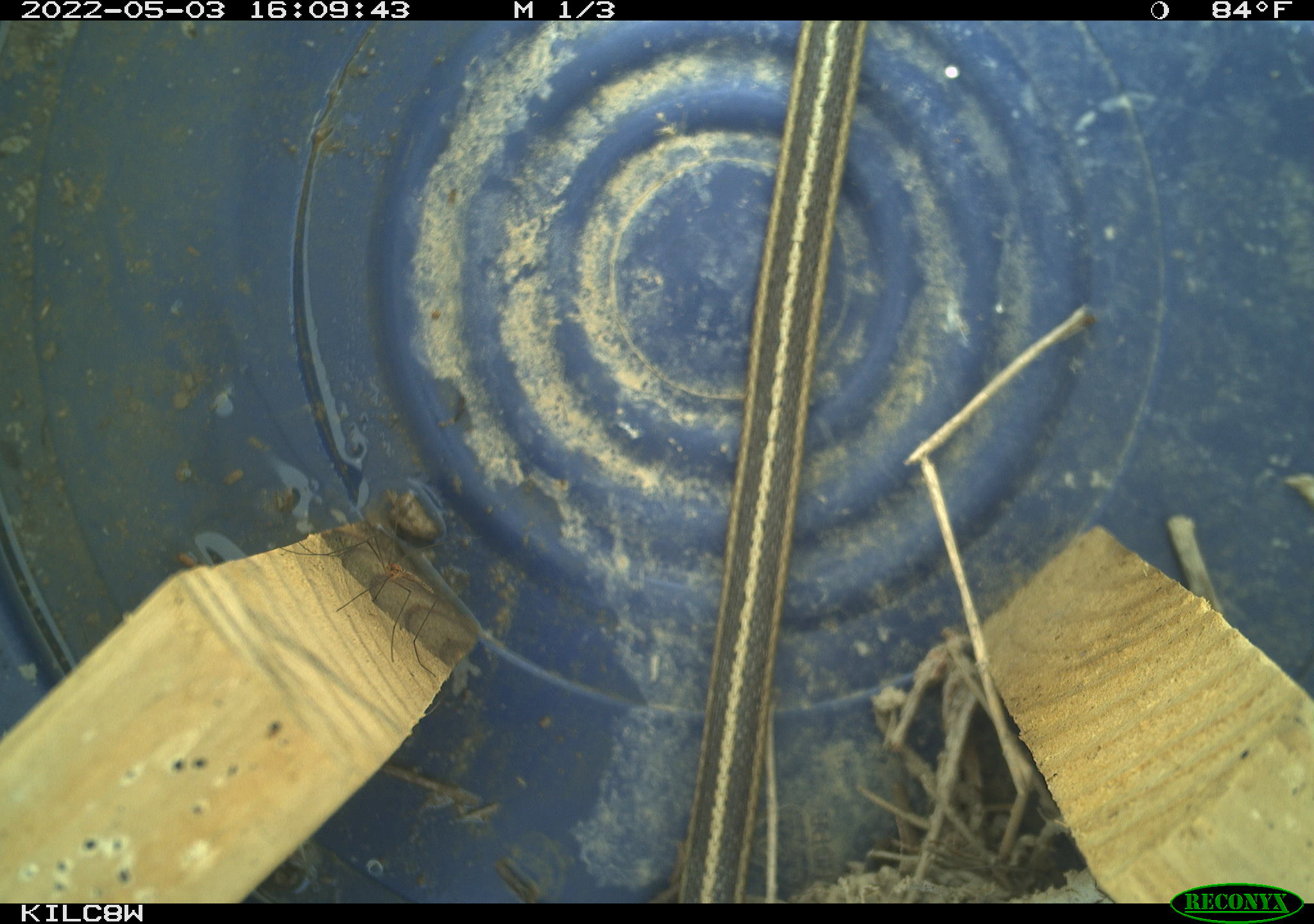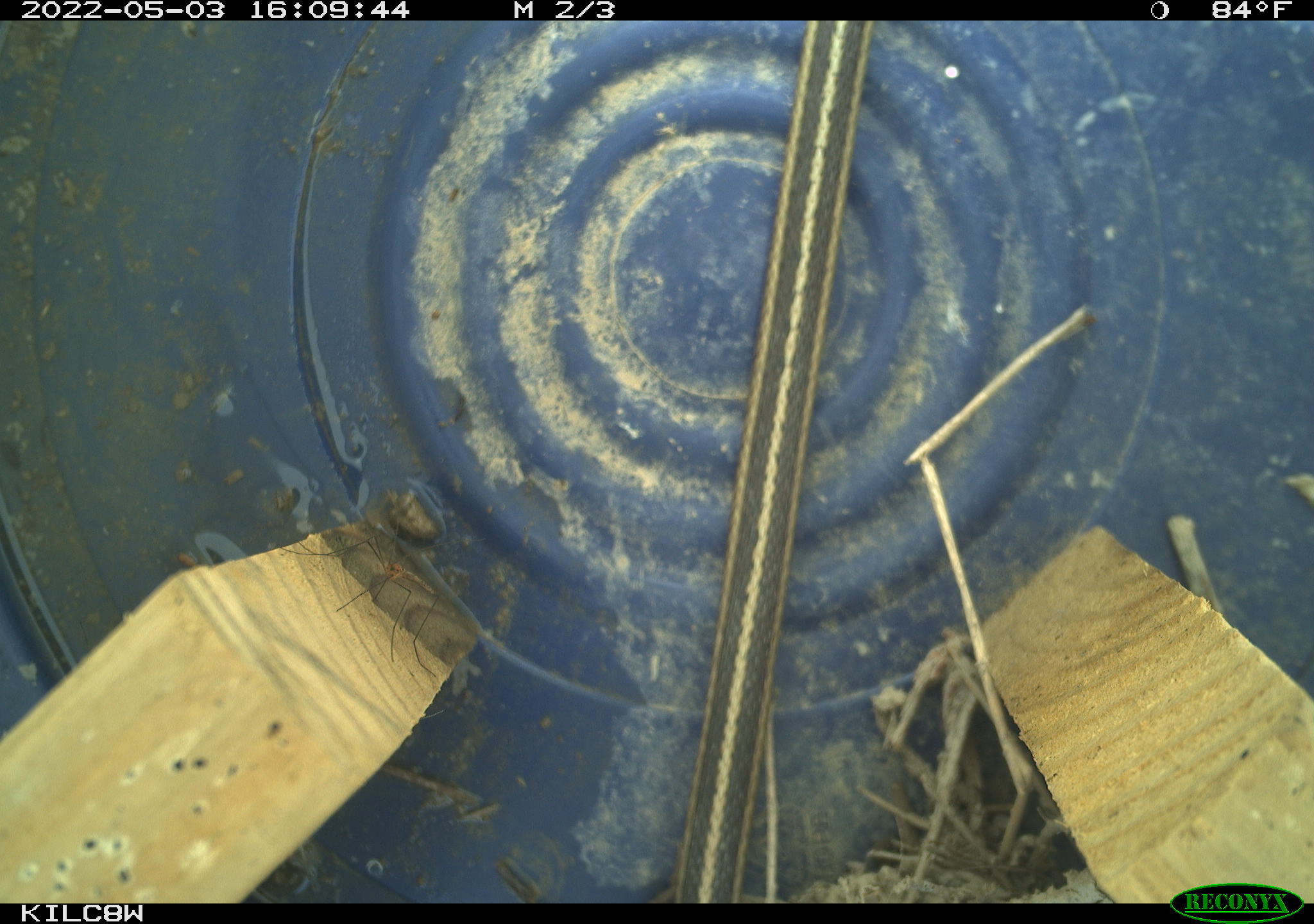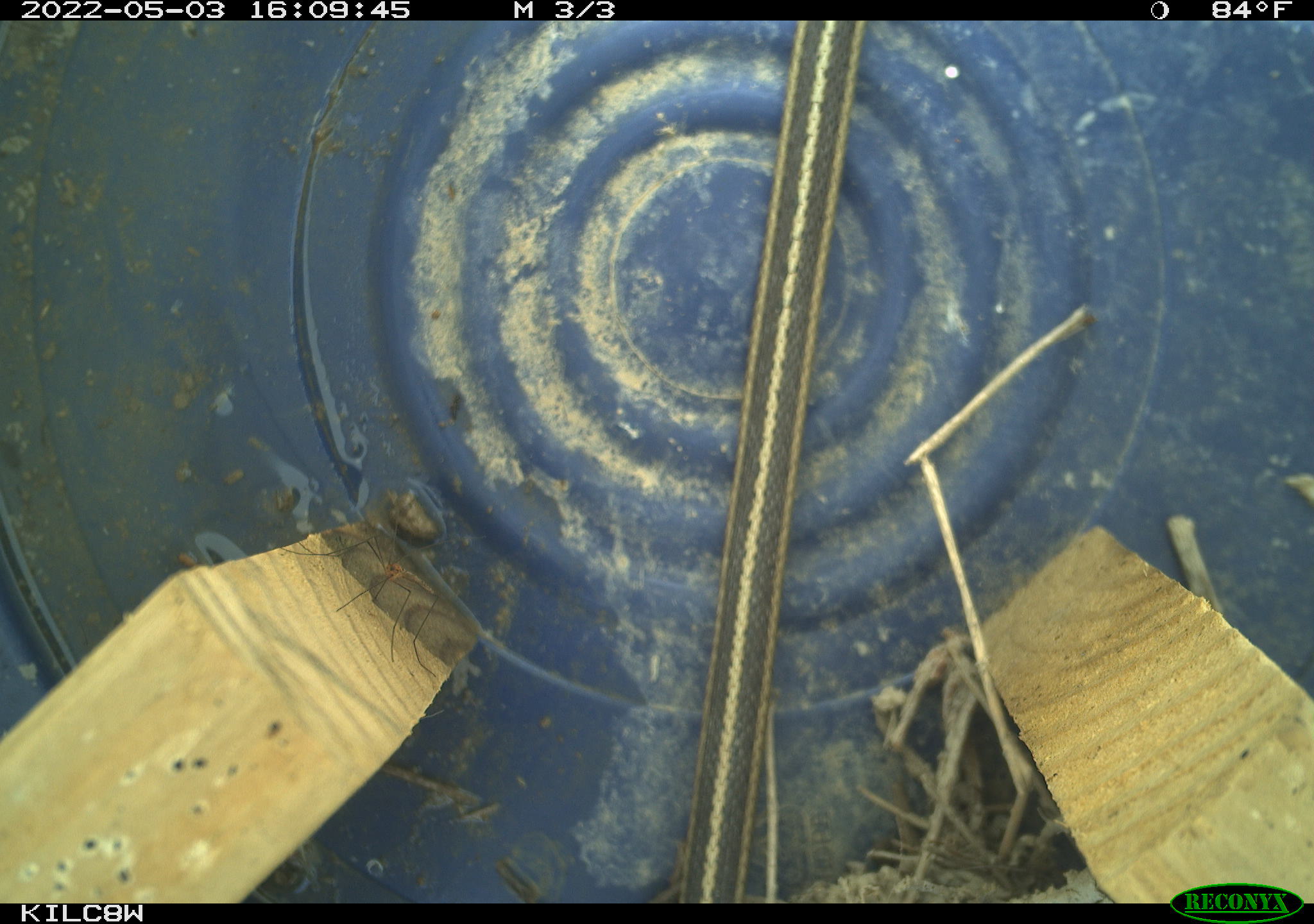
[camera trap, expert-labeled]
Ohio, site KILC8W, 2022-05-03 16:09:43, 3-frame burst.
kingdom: Animalia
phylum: Chordata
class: Reptilia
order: Squamata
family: Colubridae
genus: Thamnophis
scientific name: Thamnophis sirtalis sirtalis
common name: eastern gartersnake